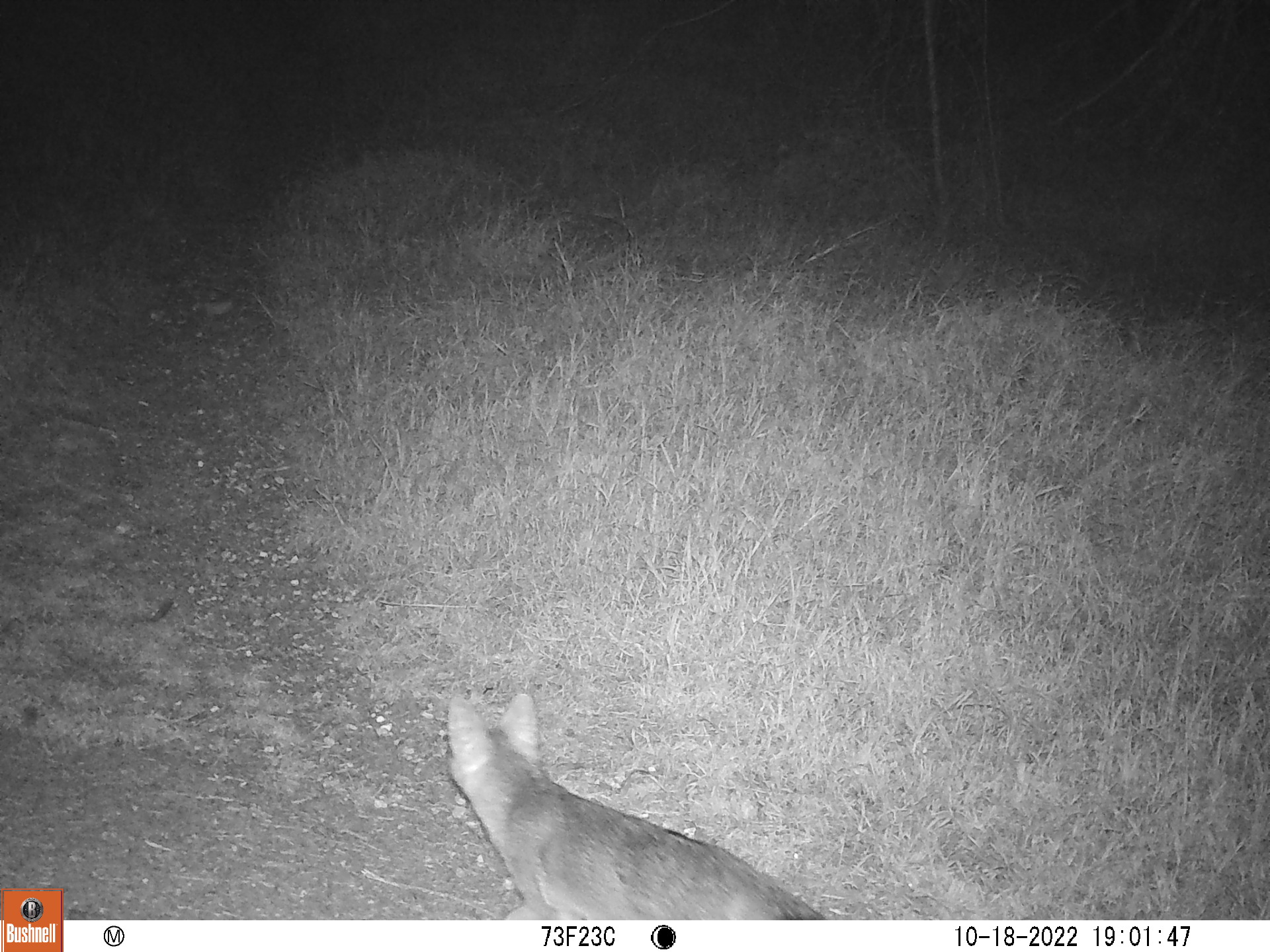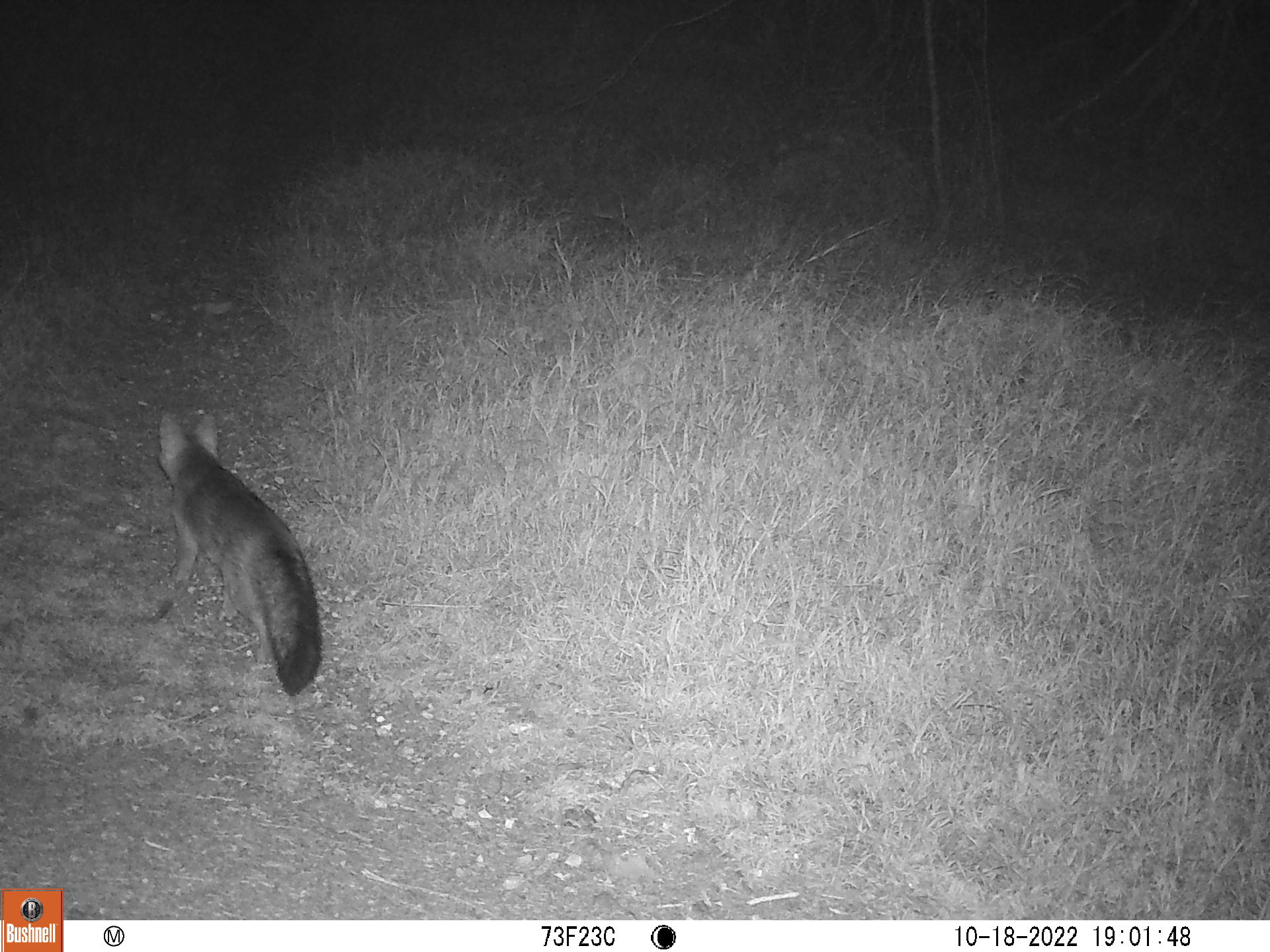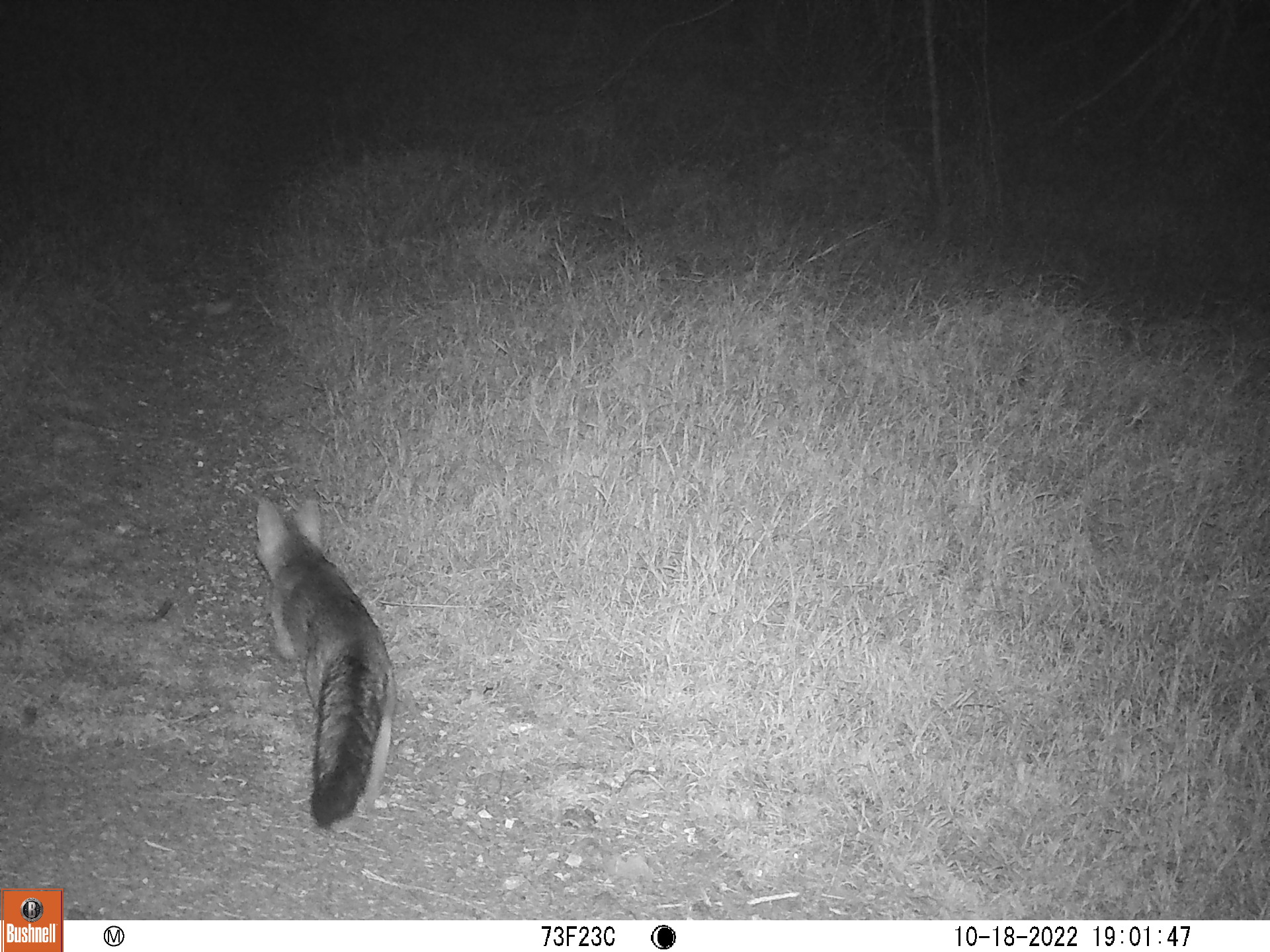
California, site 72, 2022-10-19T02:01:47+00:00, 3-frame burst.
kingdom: Animalia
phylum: Chordata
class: Mammalia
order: Carnivora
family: Canidae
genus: Urocyon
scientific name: Urocyon cinereoargenteus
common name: gray fox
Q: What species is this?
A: Gray fox (Urocyon cinereoargenteus).